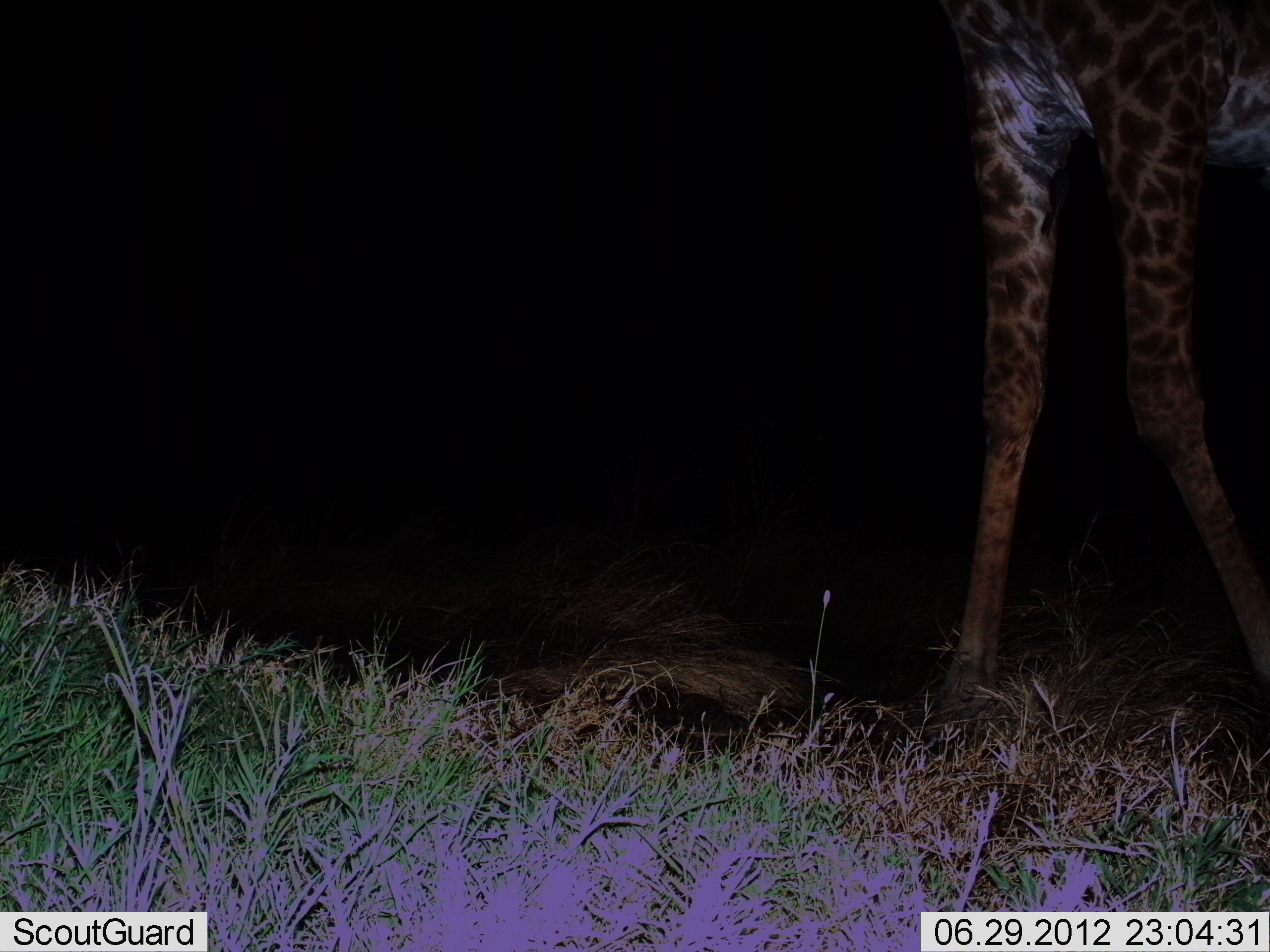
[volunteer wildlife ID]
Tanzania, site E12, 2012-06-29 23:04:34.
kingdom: Animalia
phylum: Chordata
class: Mammalia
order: Artiodactyla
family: Giraffidae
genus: Giraffa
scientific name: Giraffa camelopardalis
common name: giraffe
Giraffe (Giraffa camelopardalis), count 1. Behavior (volunteer vote fractions): standing 90%, resting 0%, moving 10%, interacting 0%. Young present (vote fraction): 0%. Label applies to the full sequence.